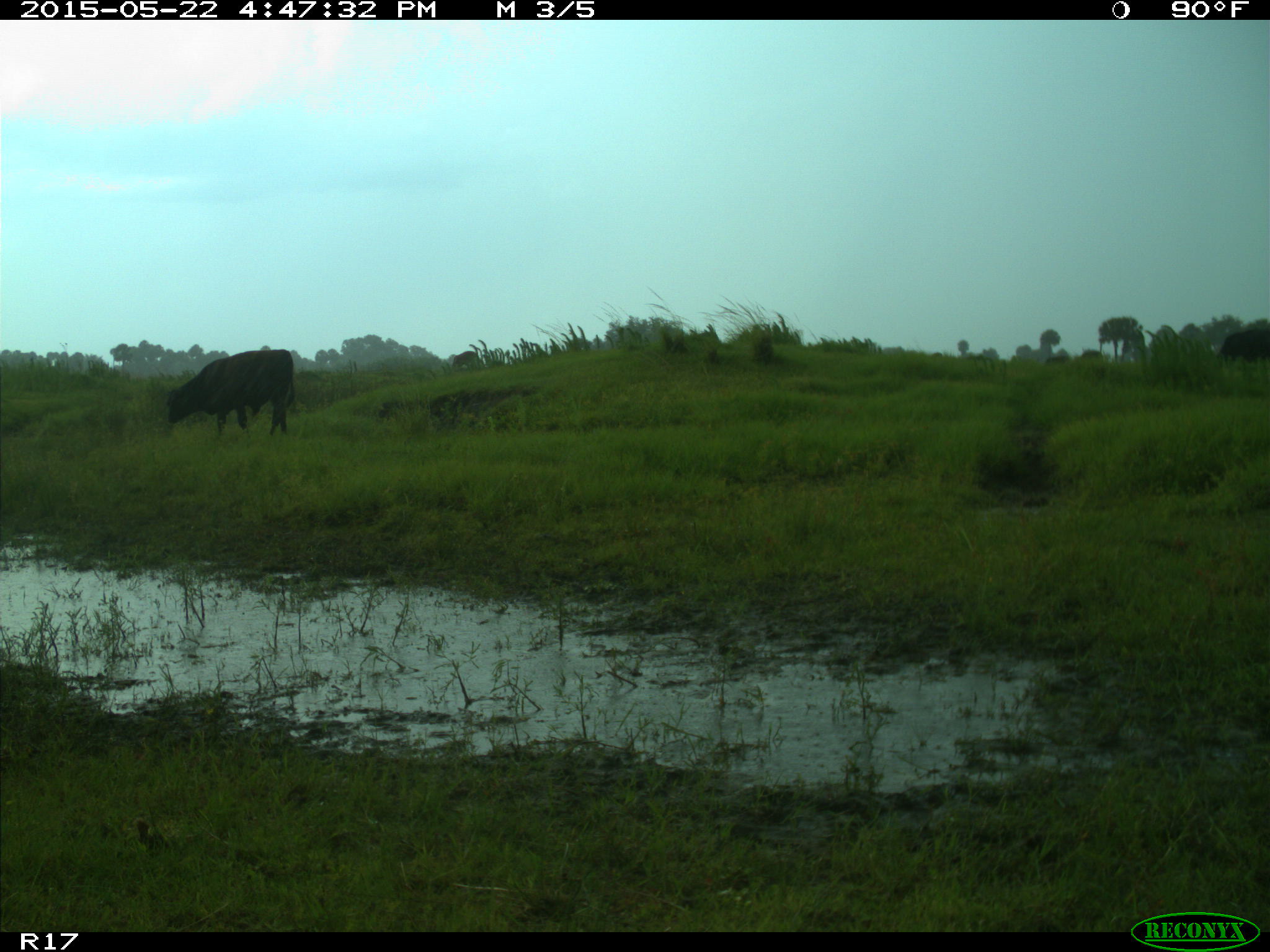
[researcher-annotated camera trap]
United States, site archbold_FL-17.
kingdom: Animalia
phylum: Chordata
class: Mammalia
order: Artiodactyla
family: Bovidae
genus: Bos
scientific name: Bos taurus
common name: domestic cow